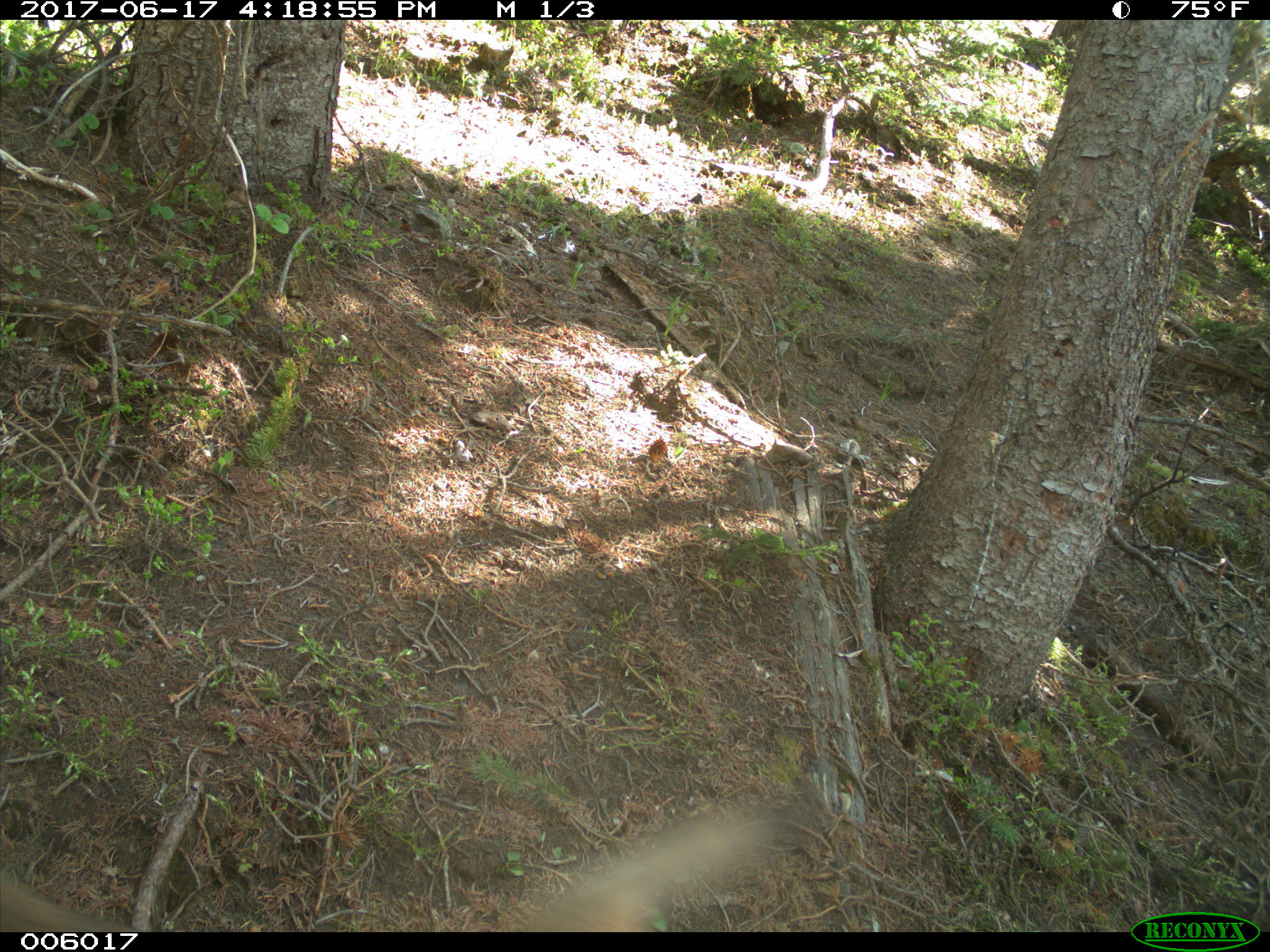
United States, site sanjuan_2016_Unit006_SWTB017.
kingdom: Animalia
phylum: Chordata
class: Mammalia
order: Artiodactyla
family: Cervidae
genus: Odocoileus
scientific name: Odocoileus hemionus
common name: mule deer